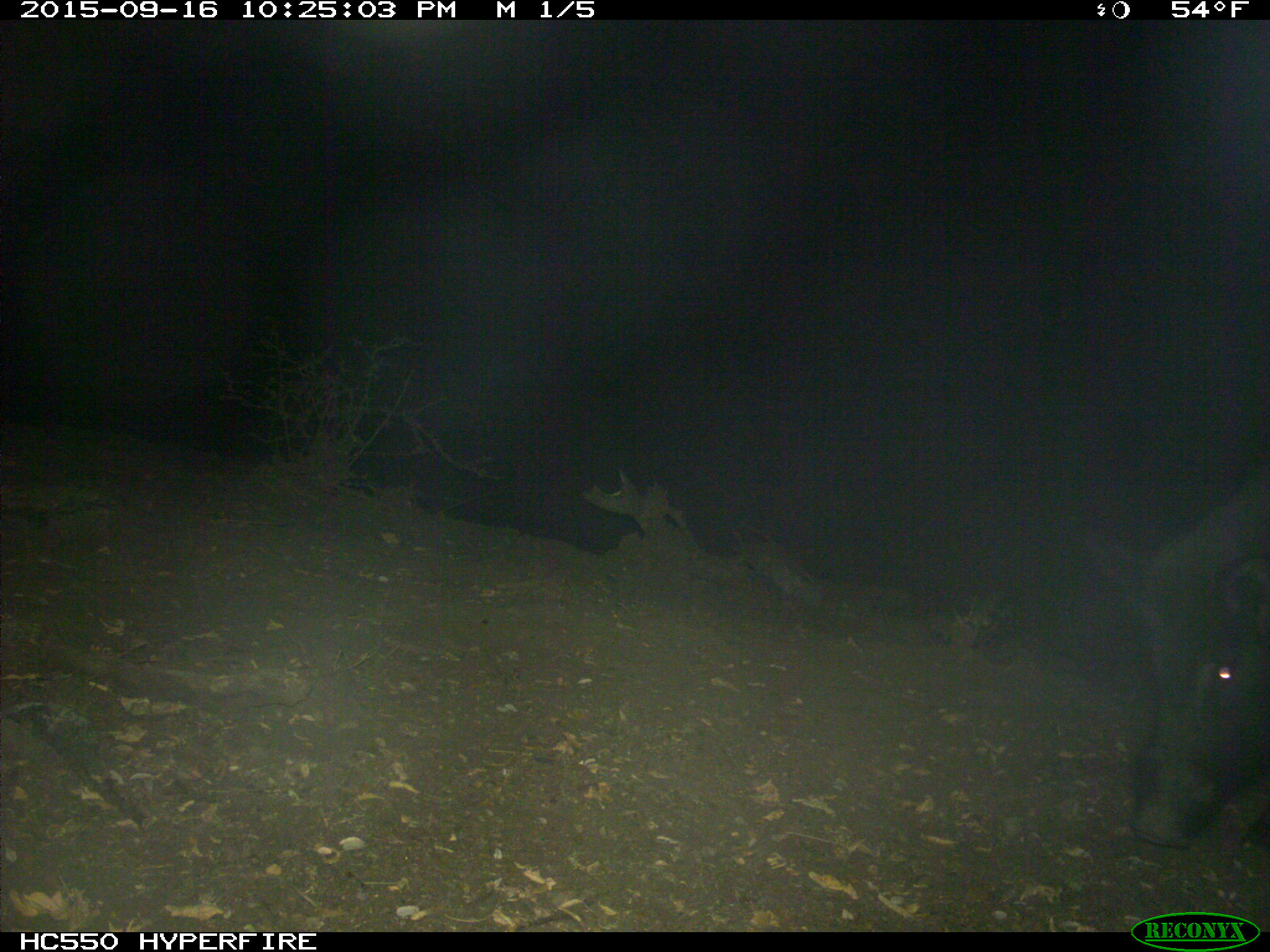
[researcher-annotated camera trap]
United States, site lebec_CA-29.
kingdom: Animalia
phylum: Chordata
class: Mammalia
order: Artiodactyla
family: Suidae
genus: Sus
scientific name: Sus scrofa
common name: wild boar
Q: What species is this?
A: Sus scrofa (wild boar).